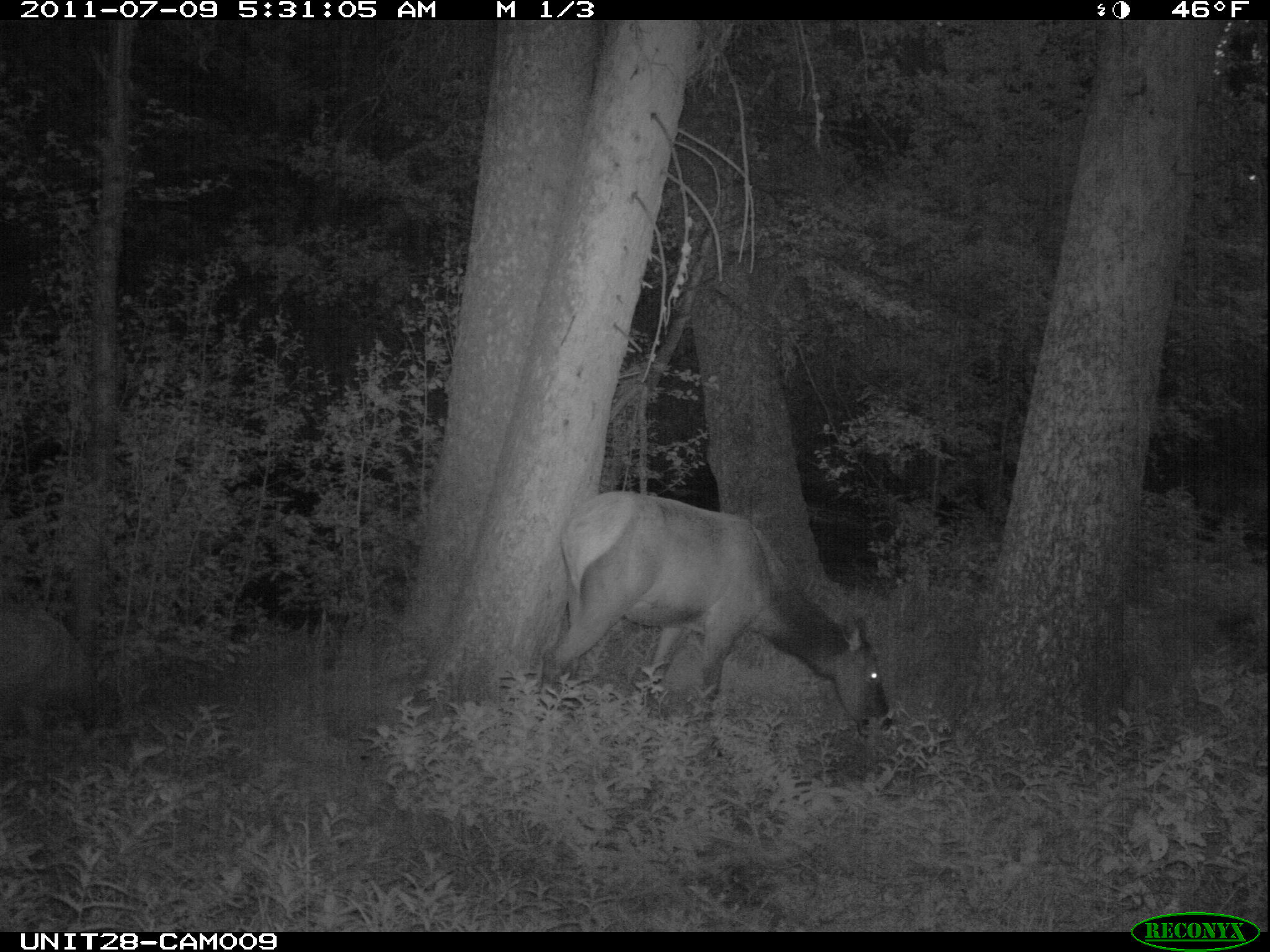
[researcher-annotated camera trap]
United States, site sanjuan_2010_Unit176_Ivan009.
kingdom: Animalia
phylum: Chordata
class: Mammalia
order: Artiodactyla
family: Cervidae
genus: Cervus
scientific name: Cervus elaphus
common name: red deer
Cervus elaphus (red deer).